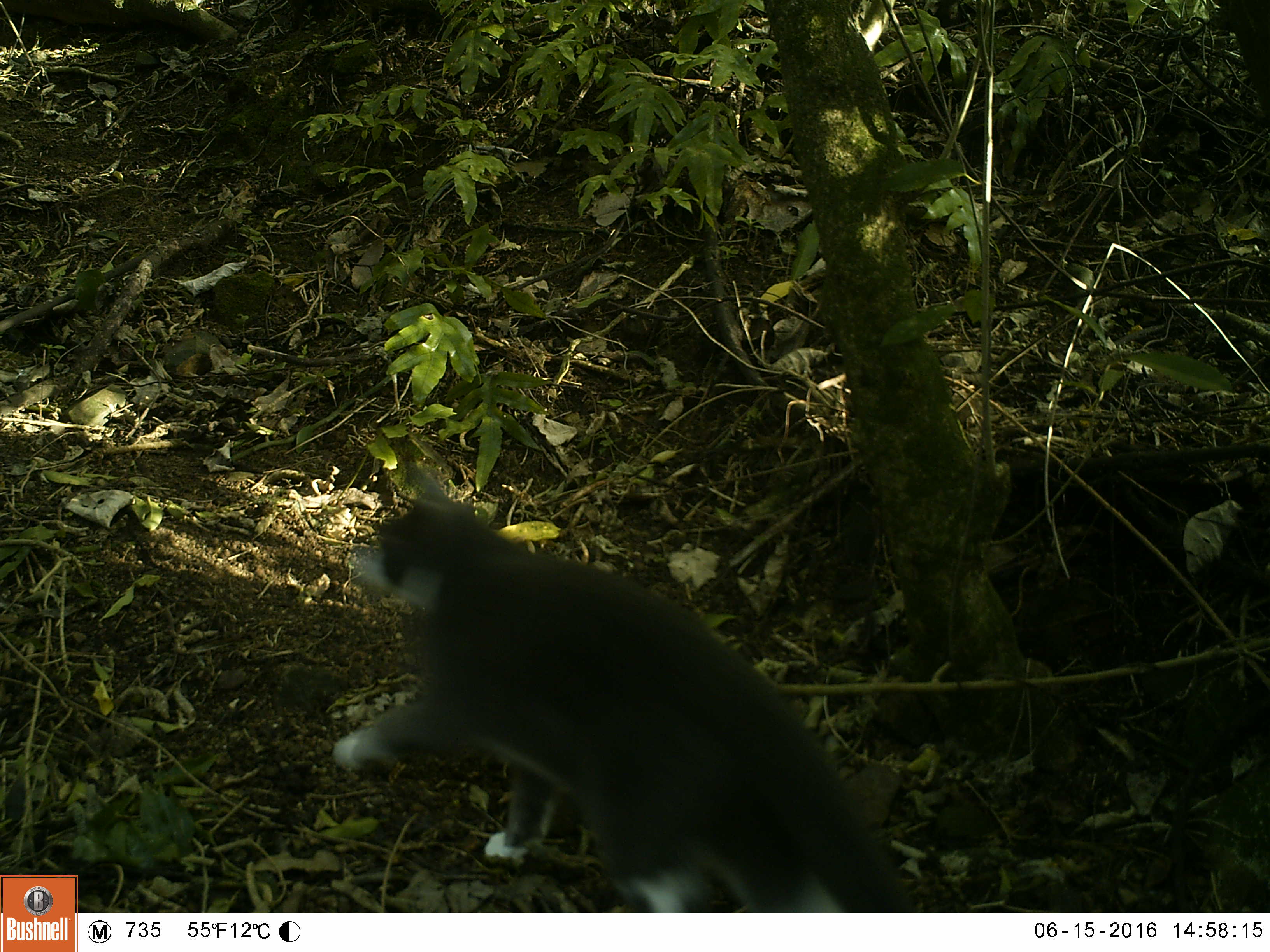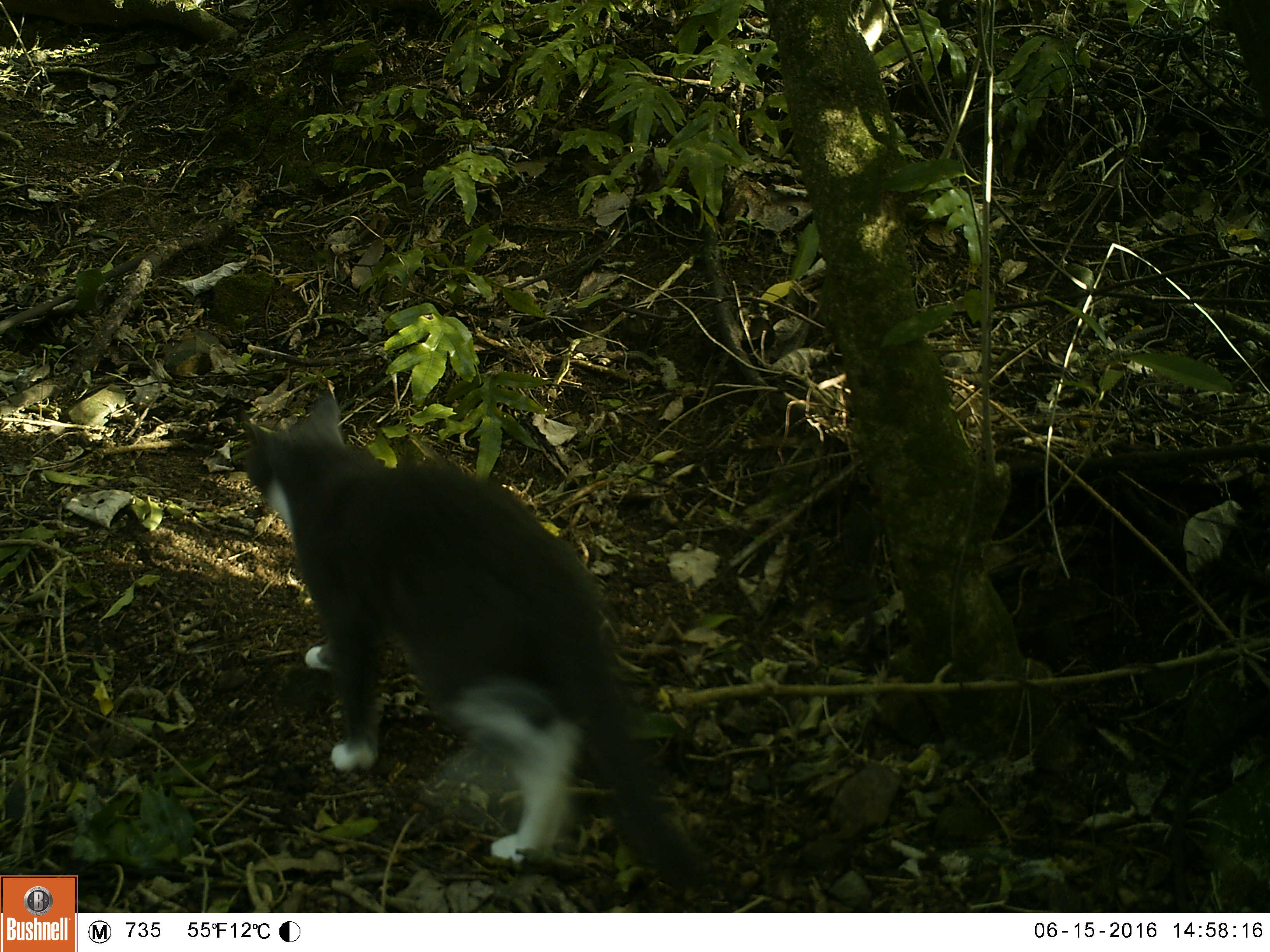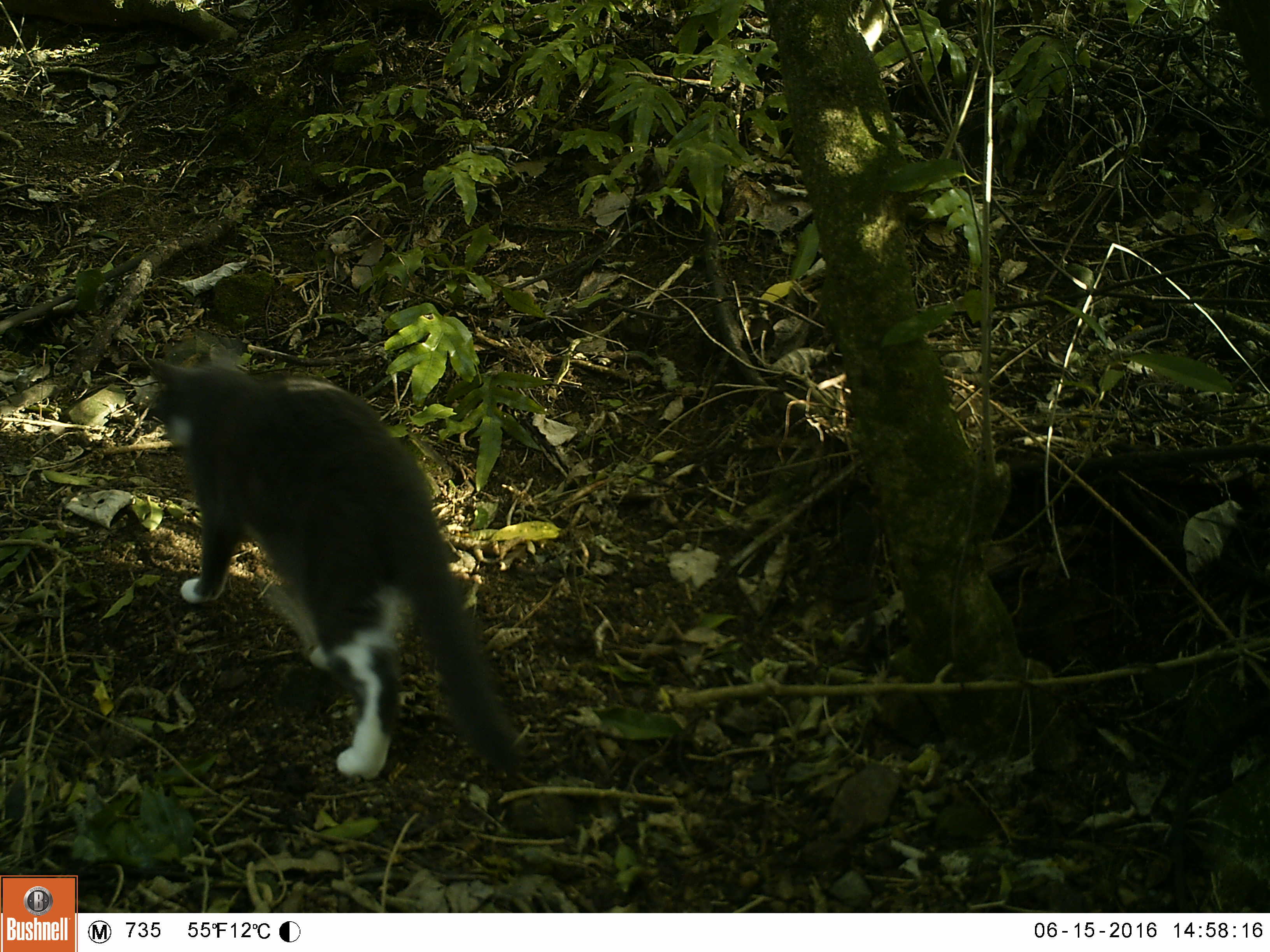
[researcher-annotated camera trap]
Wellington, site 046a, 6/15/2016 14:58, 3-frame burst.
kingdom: Animalia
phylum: Chordata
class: Mammalia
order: Carnivora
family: Felidae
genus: Felis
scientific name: Felis catus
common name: cat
Cat (Felis catus).